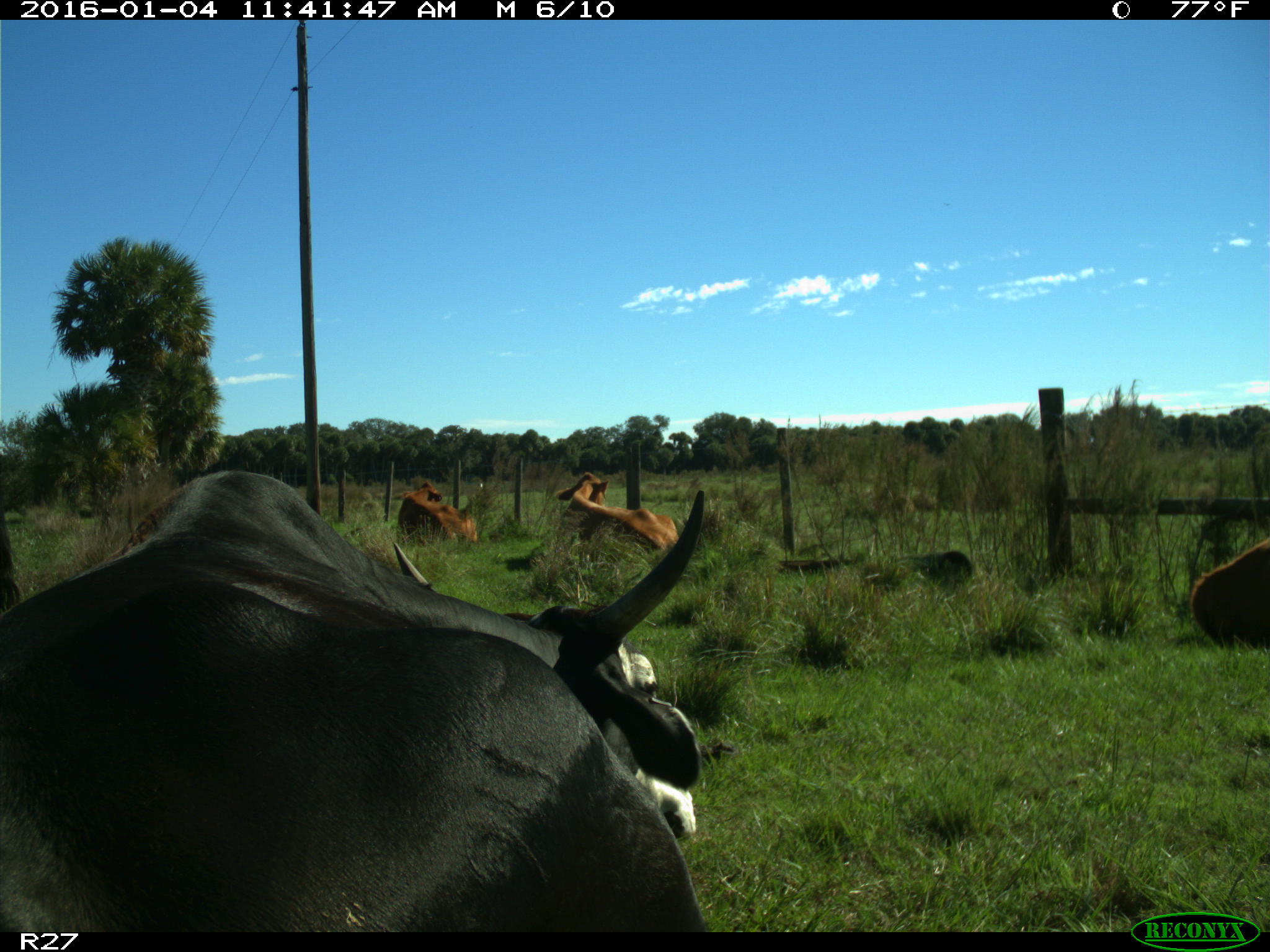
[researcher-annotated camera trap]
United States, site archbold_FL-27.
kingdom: Animalia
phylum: Chordata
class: Mammalia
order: Artiodactyla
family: Bovidae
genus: Bos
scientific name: Bos taurus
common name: domestic cow